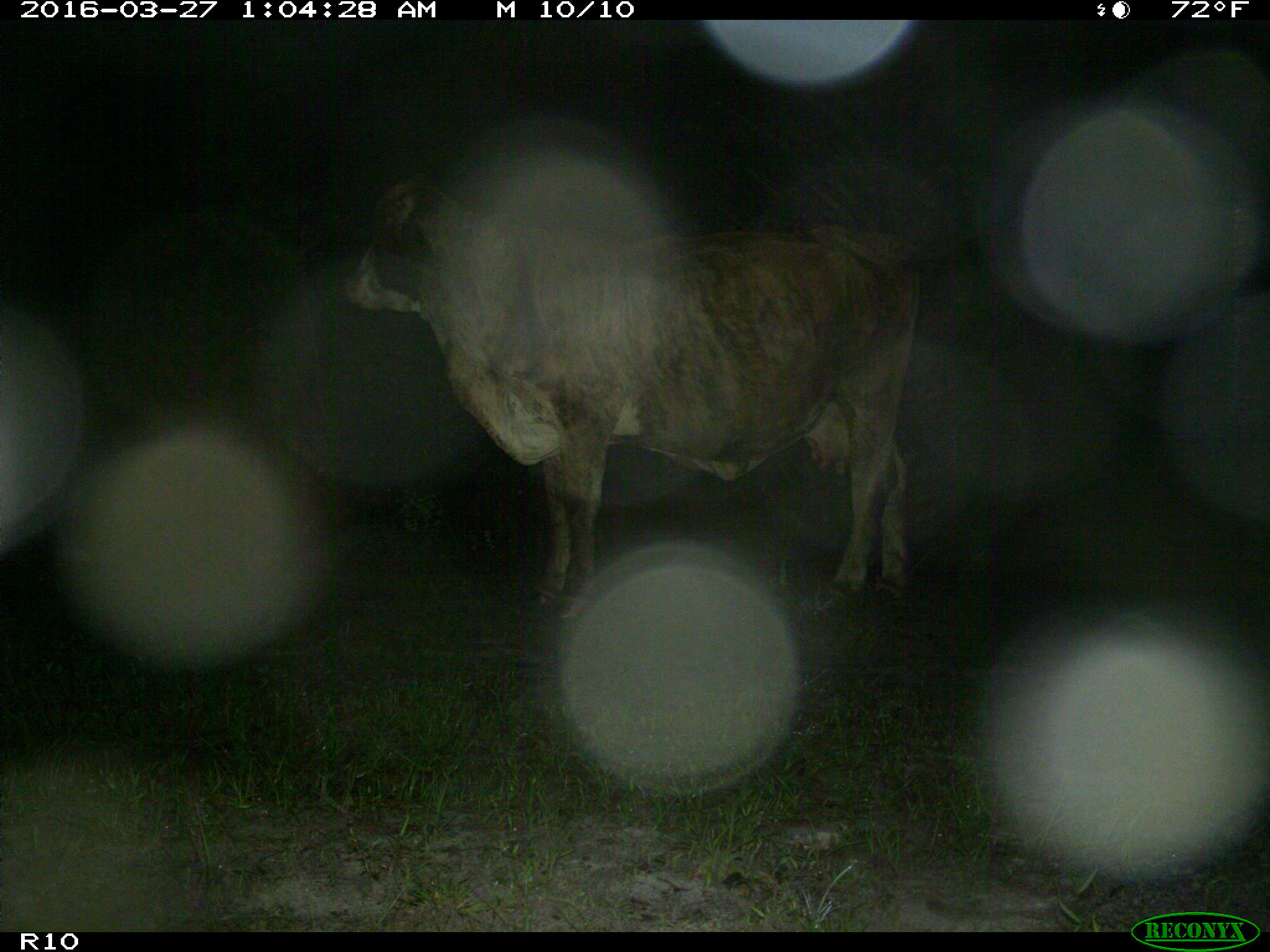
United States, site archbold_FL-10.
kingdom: Animalia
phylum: Chordata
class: Mammalia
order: Artiodactyla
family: Bovidae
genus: Bos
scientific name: Bos taurus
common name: domestic cow